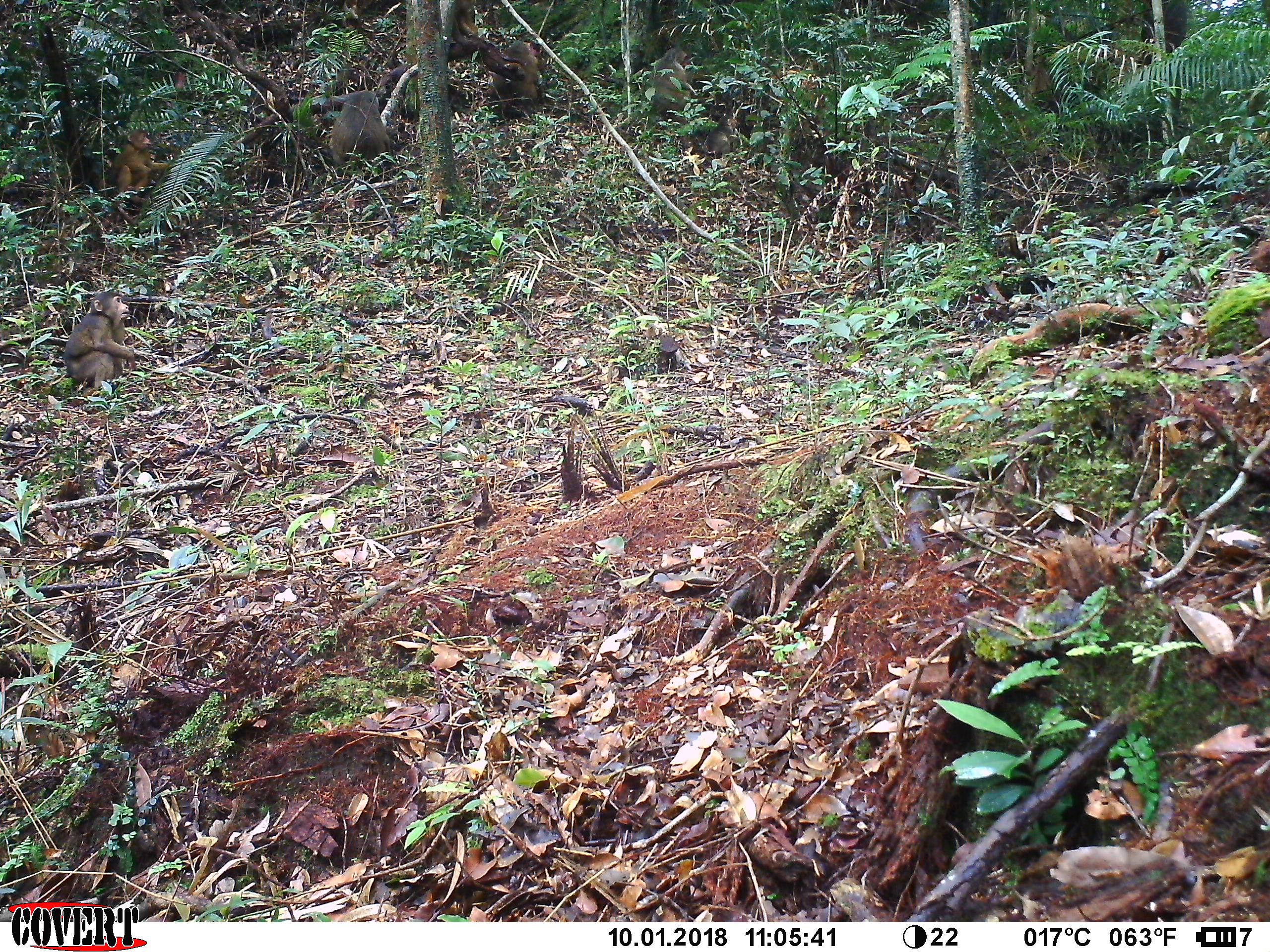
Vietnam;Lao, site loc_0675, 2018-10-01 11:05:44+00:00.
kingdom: Animalia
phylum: Chordata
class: Mammalia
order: Primates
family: Cercopithecidae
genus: Macaca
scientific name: Macaca arctoides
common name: stump-tailed macaque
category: stump tailed macaque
Stump tailed macaque (stump-tailed macaque) (Macaca arctoides). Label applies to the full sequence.